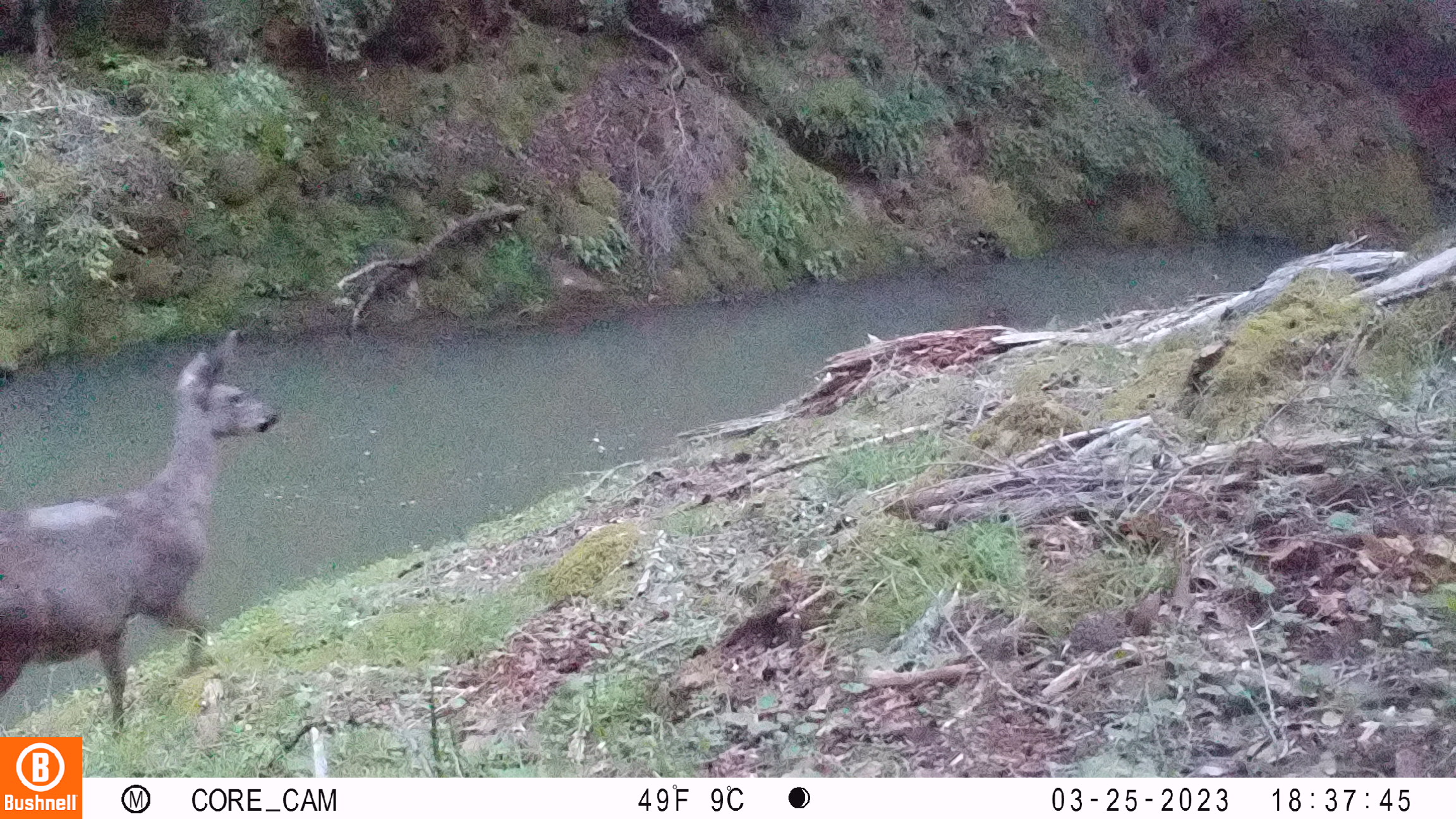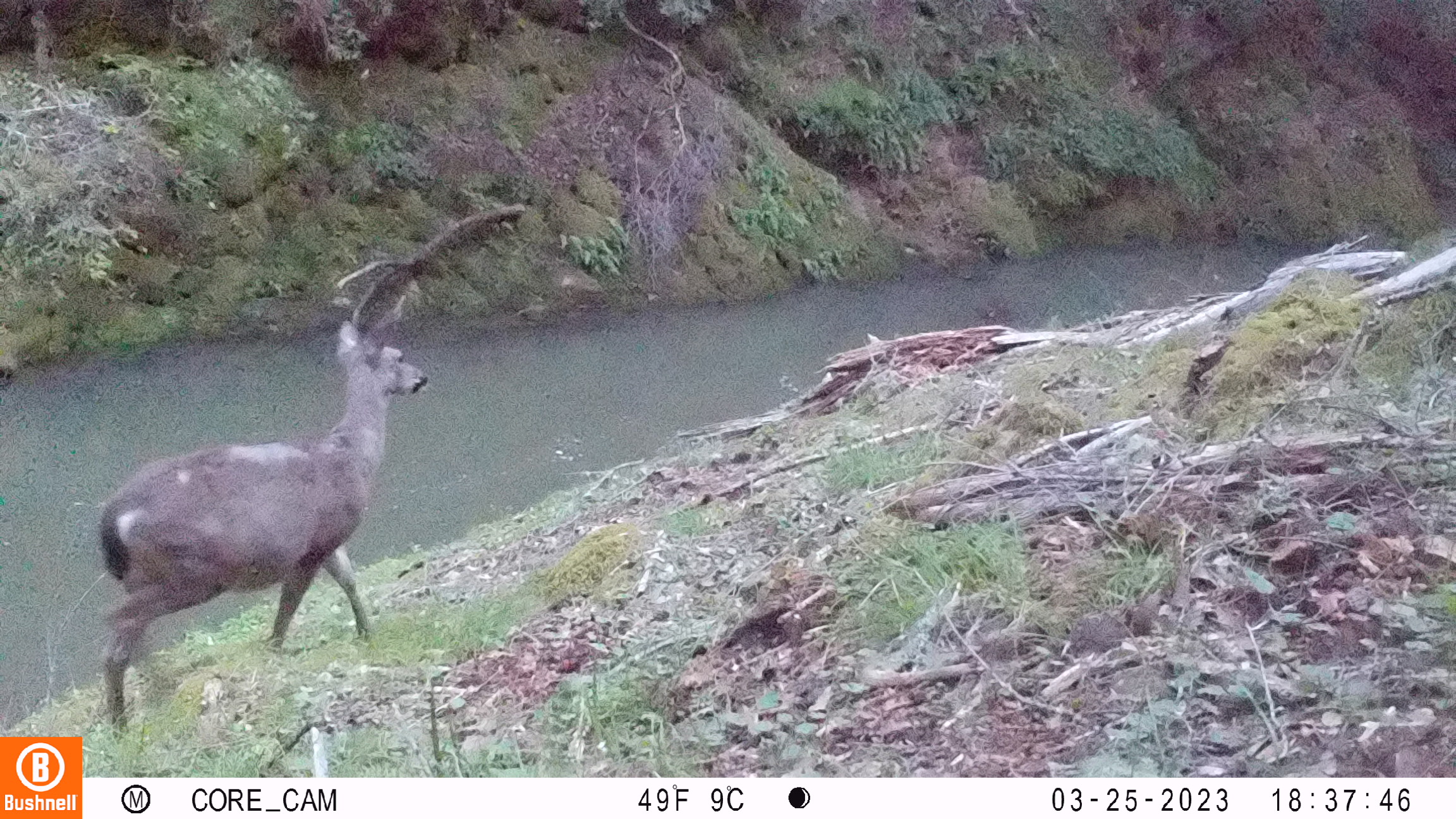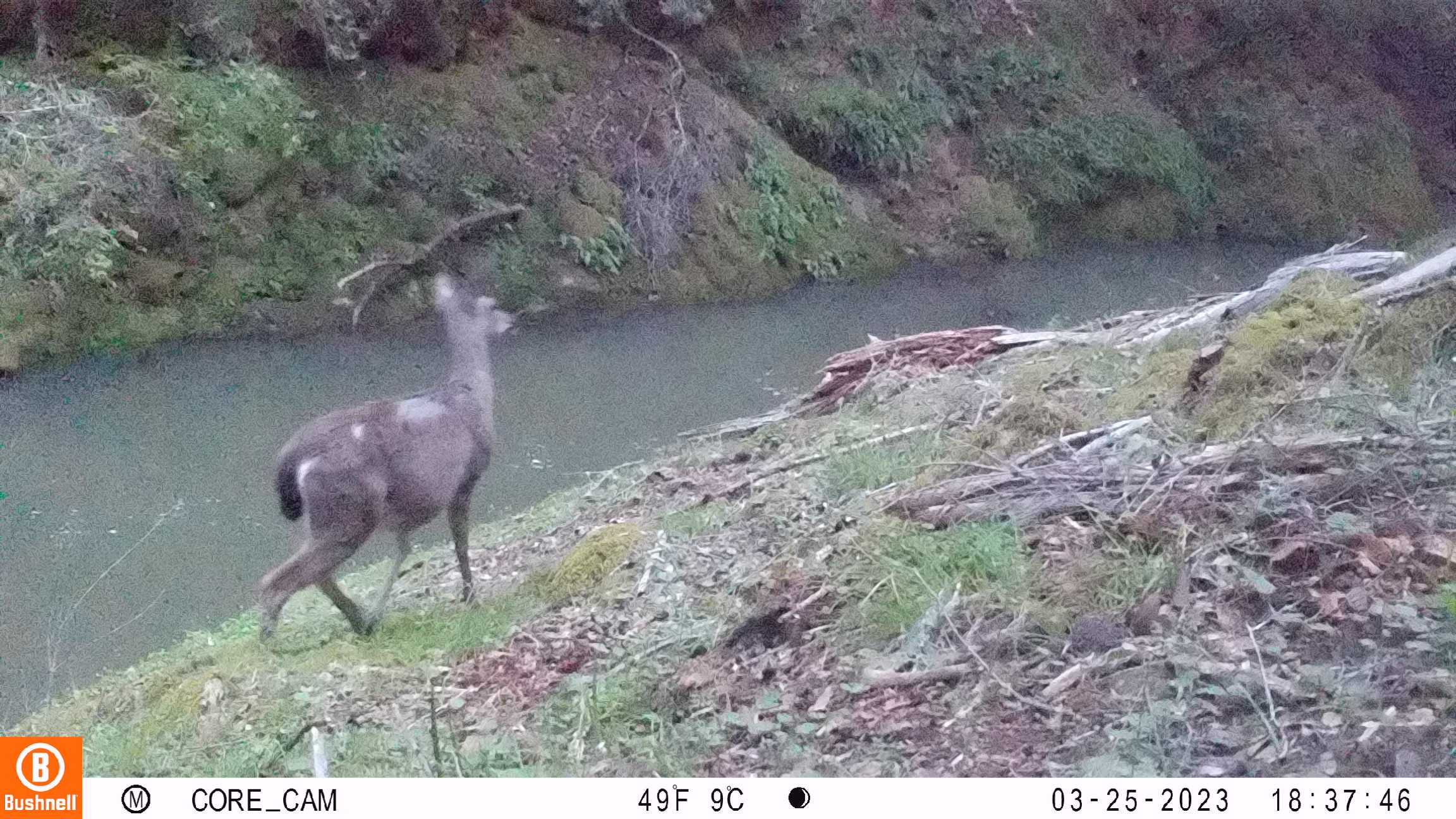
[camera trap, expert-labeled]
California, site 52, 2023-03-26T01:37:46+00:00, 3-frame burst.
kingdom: Animalia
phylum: Chordata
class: Mammalia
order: Artiodactyla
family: Cervidae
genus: Odocoileus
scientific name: Odocoileus hemionus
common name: mule deer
Mule deer (Odocoileus hemionus).